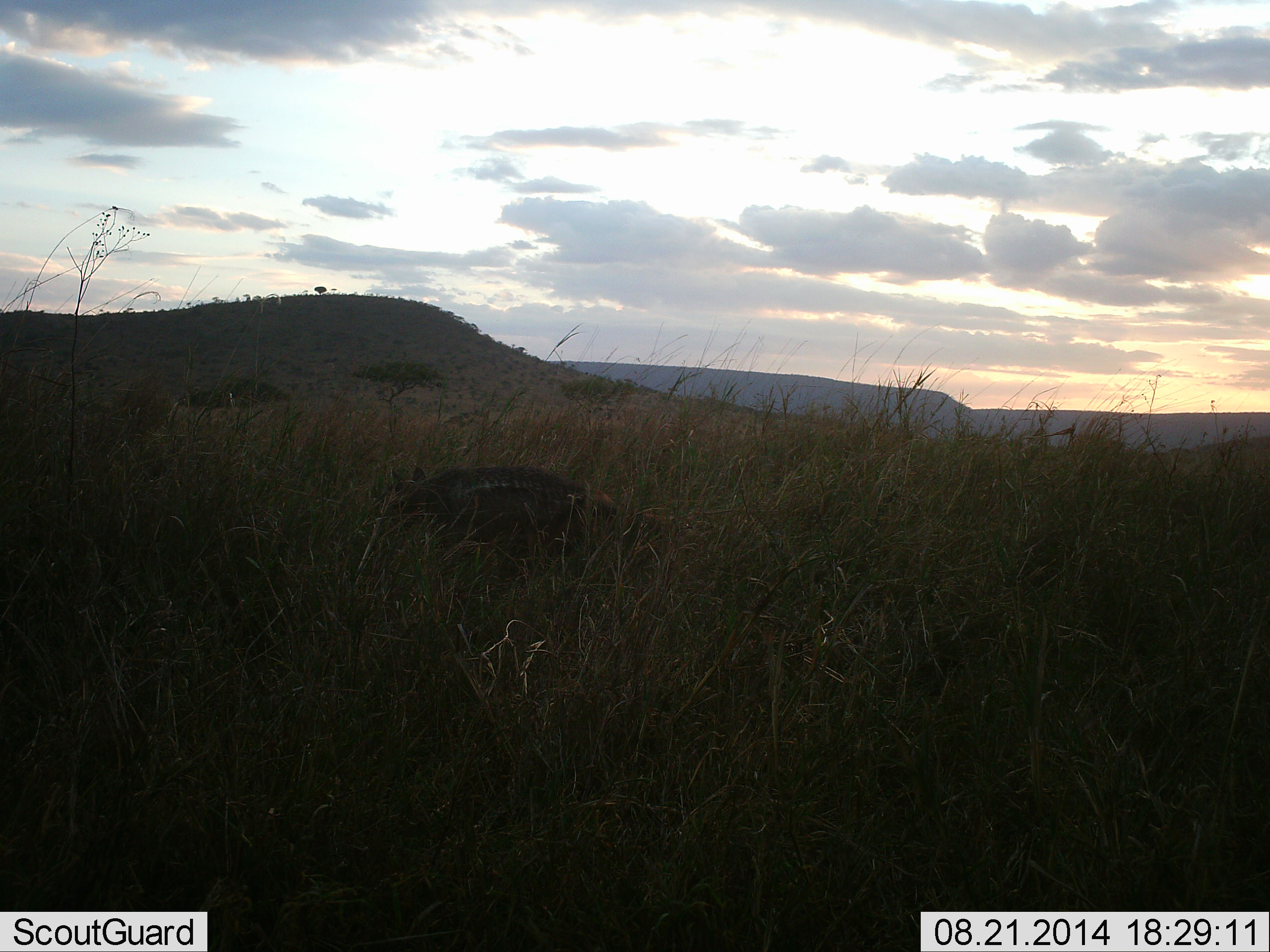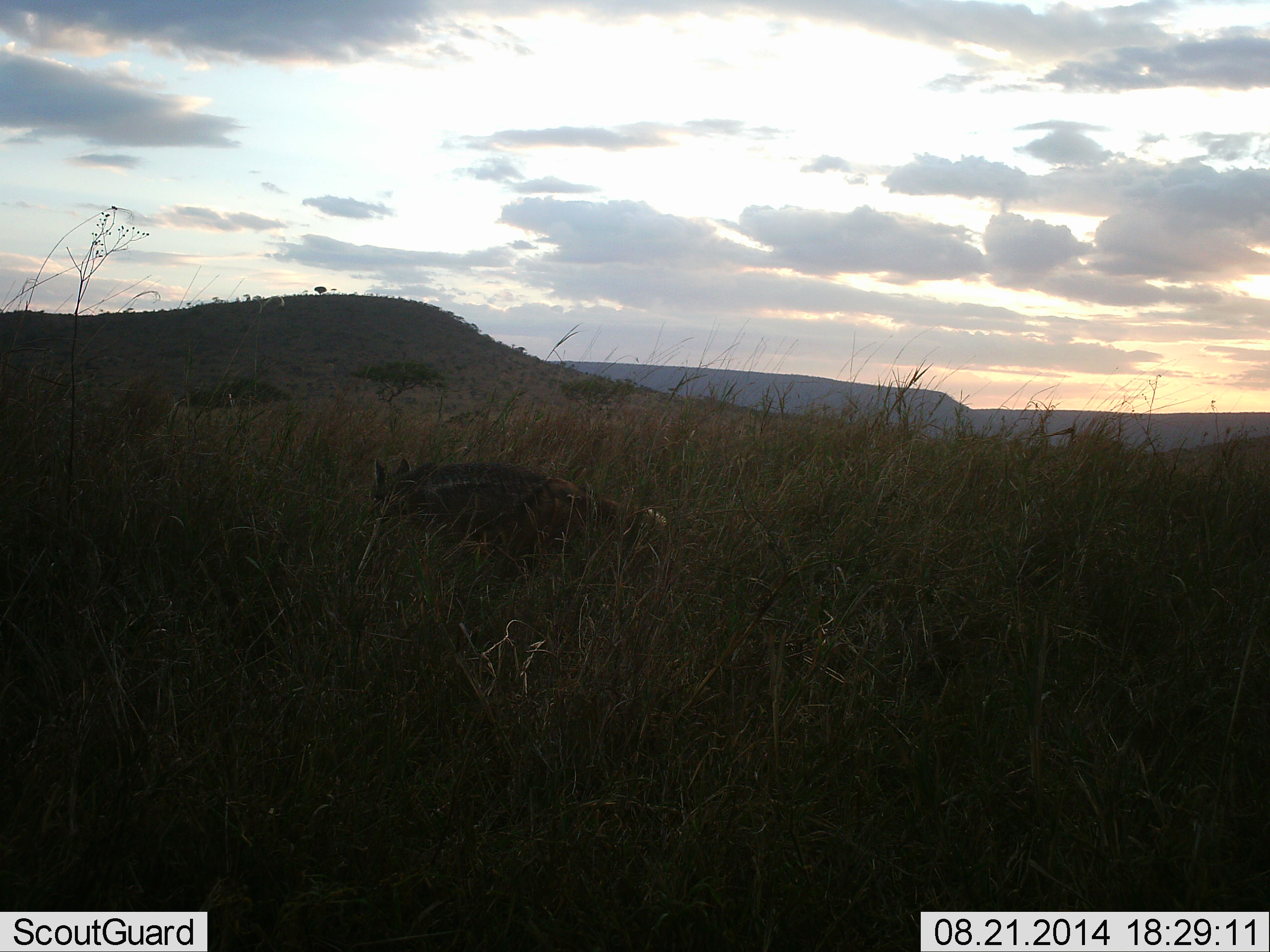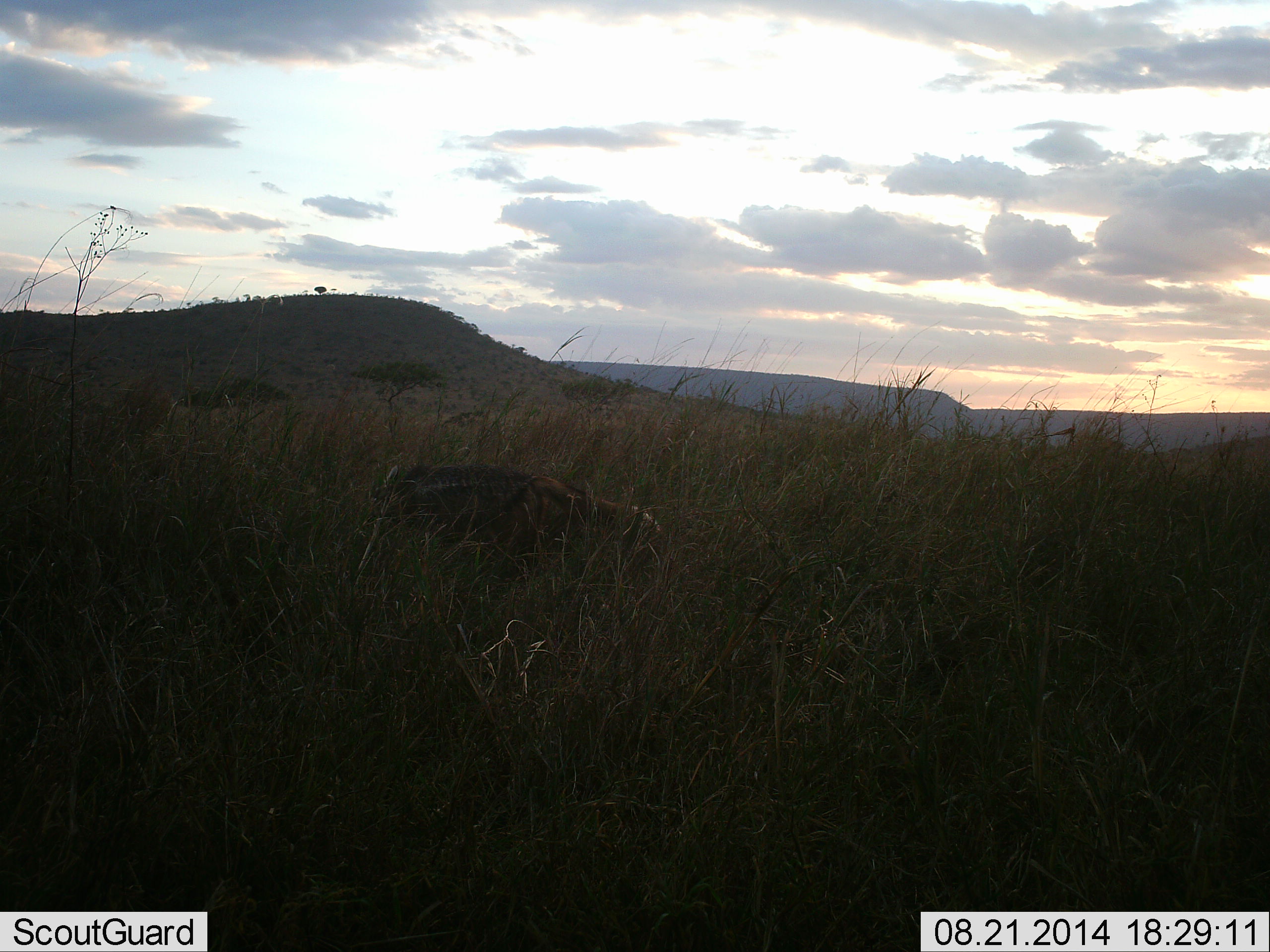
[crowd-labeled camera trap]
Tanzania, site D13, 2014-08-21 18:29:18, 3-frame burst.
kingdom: Animalia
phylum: Chordata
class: Mammalia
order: Carnivora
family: Canidae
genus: Lupulella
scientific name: Lupulella mesomelas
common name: black-backed jackal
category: jackal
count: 1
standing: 20%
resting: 0%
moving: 80%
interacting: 0%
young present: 0%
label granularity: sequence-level